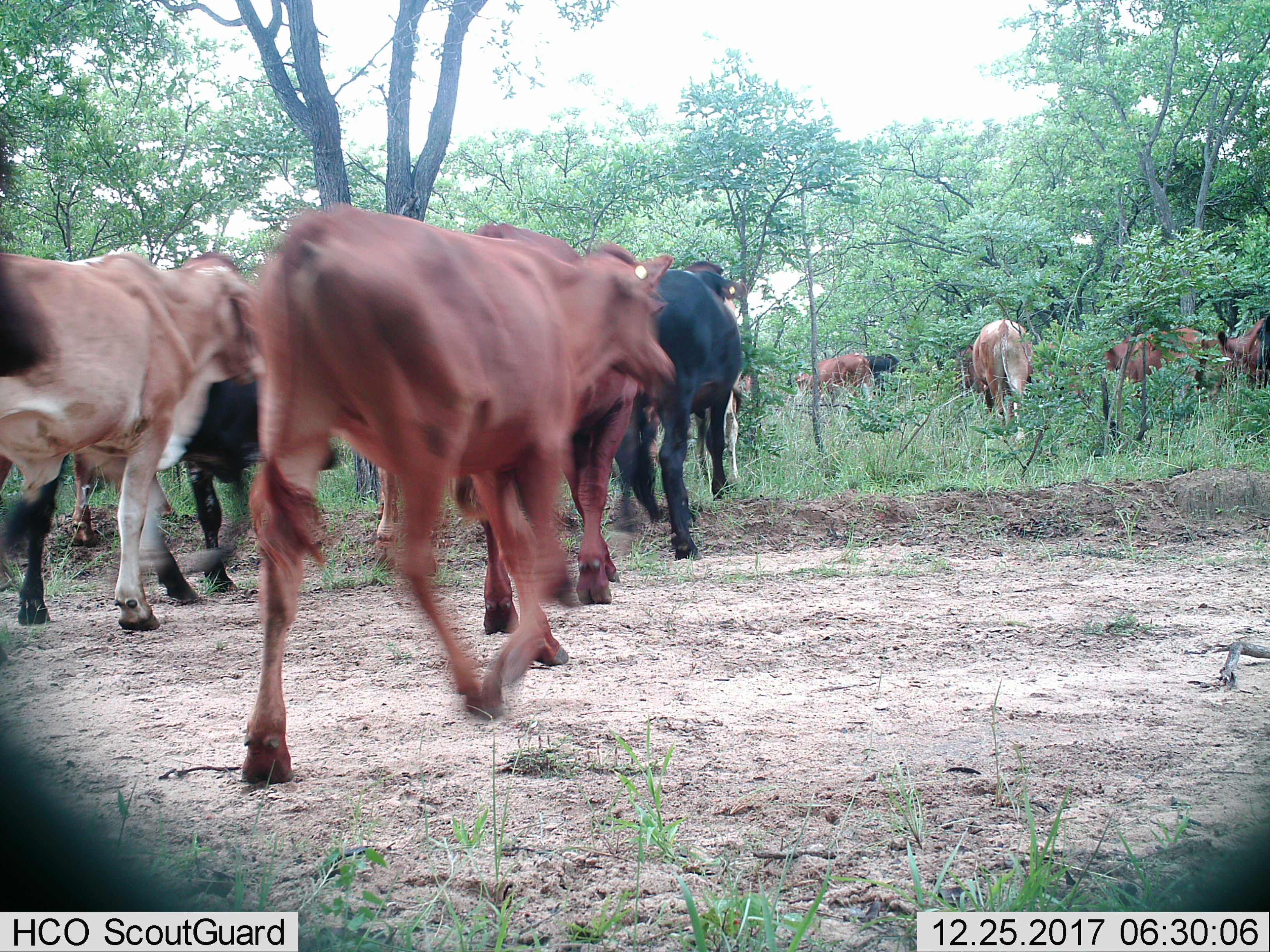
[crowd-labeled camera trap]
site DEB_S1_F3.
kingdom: Animalia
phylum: Chordata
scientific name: Vertebrata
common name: domestic animal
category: domesticanimal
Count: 11-50.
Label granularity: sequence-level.